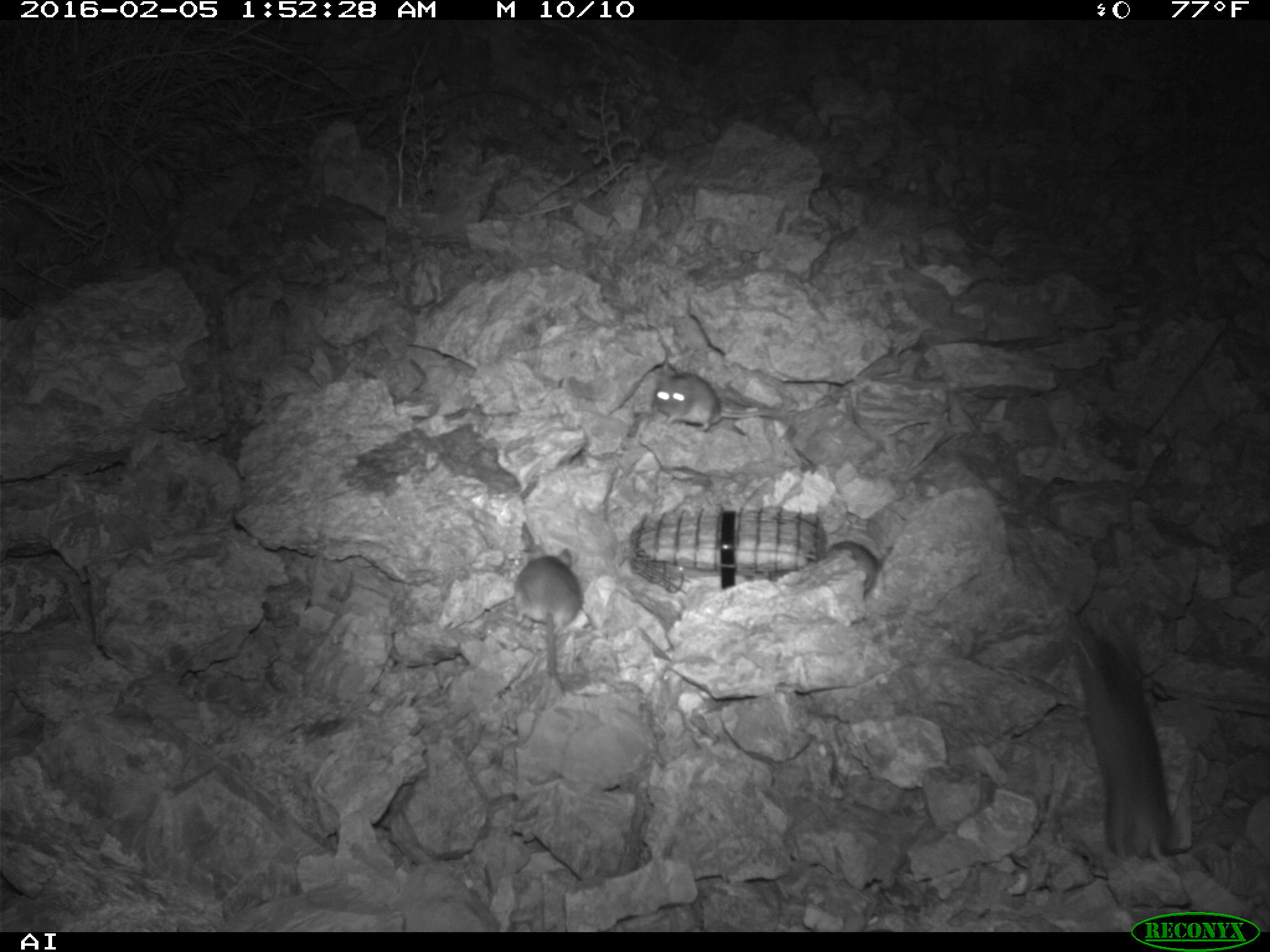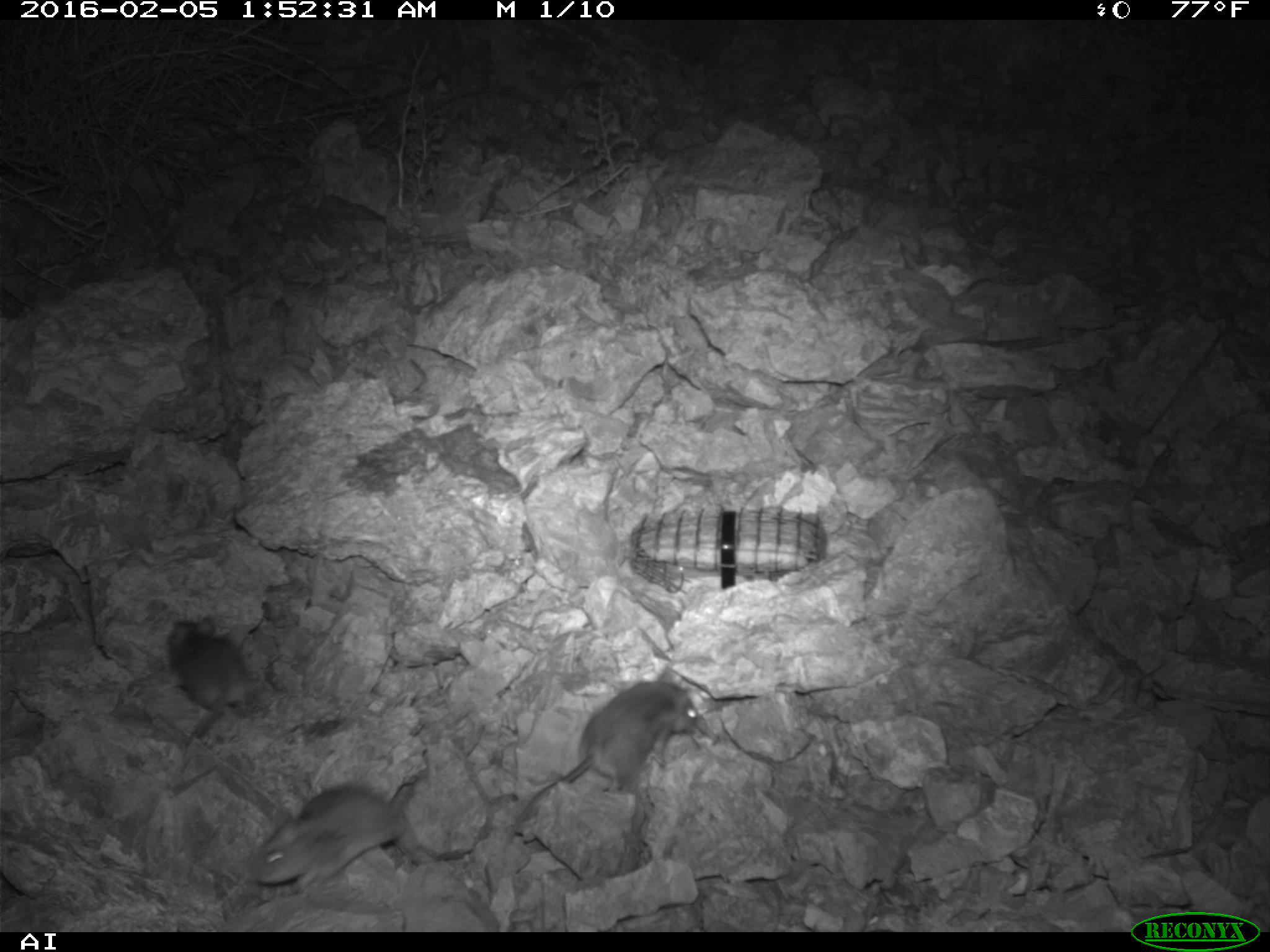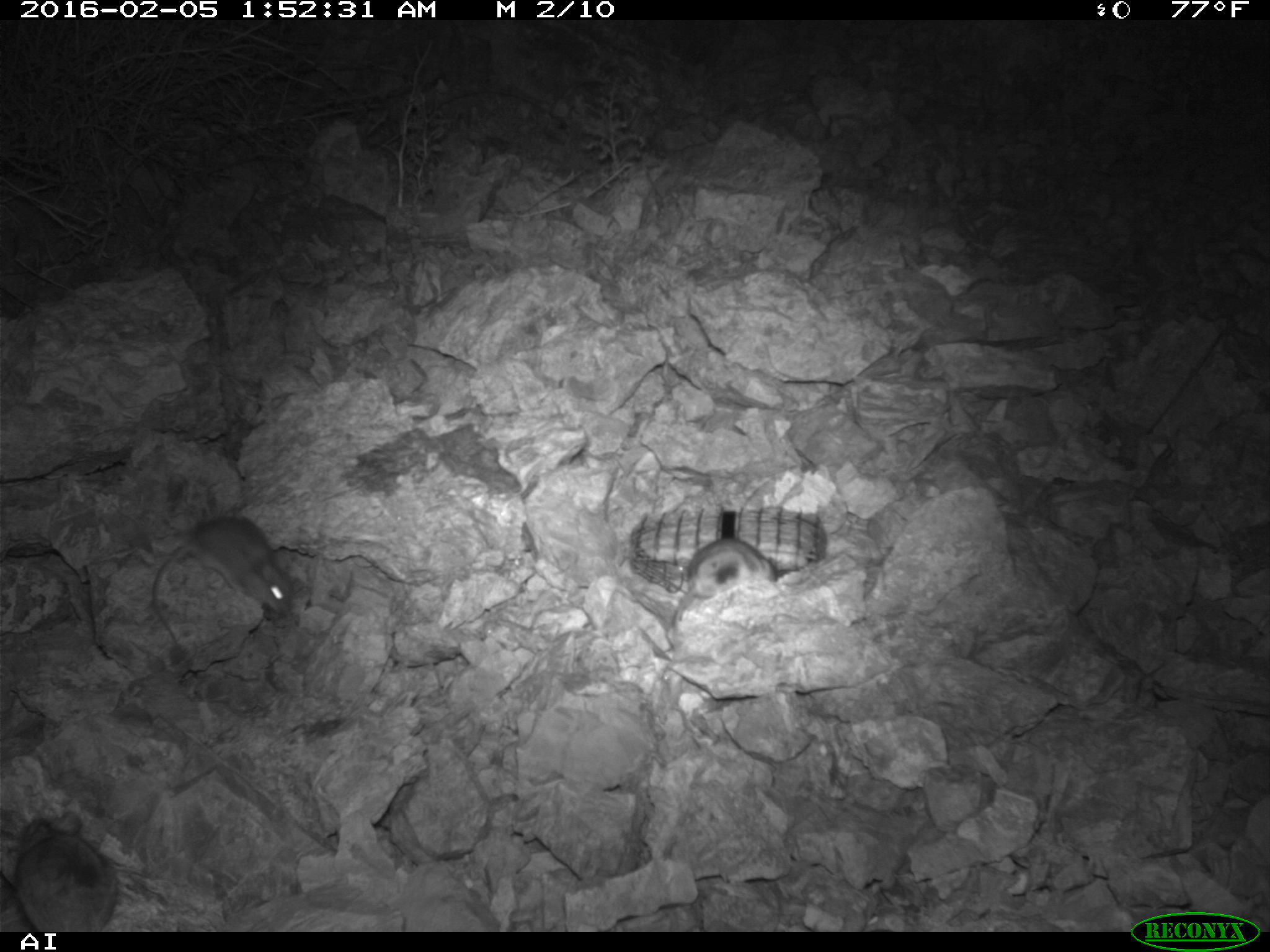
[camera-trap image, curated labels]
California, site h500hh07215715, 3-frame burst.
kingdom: Animalia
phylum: Chordata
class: Mammalia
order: Rodentia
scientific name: Rodentia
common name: rodent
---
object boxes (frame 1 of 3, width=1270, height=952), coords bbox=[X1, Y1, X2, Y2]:
rodent: bbox=[1072, 626, 1177, 868]; bbox=[503, 545, 580, 697]; bbox=[654, 369, 781, 431]; bbox=[814, 540, 895, 593]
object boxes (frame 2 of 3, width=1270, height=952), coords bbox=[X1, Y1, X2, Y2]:
rodent: bbox=[508, 663, 707, 827]; bbox=[248, 782, 423, 884]; bbox=[163, 617, 252, 721]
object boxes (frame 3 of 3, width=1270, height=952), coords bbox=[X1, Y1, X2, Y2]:
rodent: bbox=[149, 515, 291, 641]; bbox=[0, 809, 120, 932]; bbox=[673, 536, 775, 628]